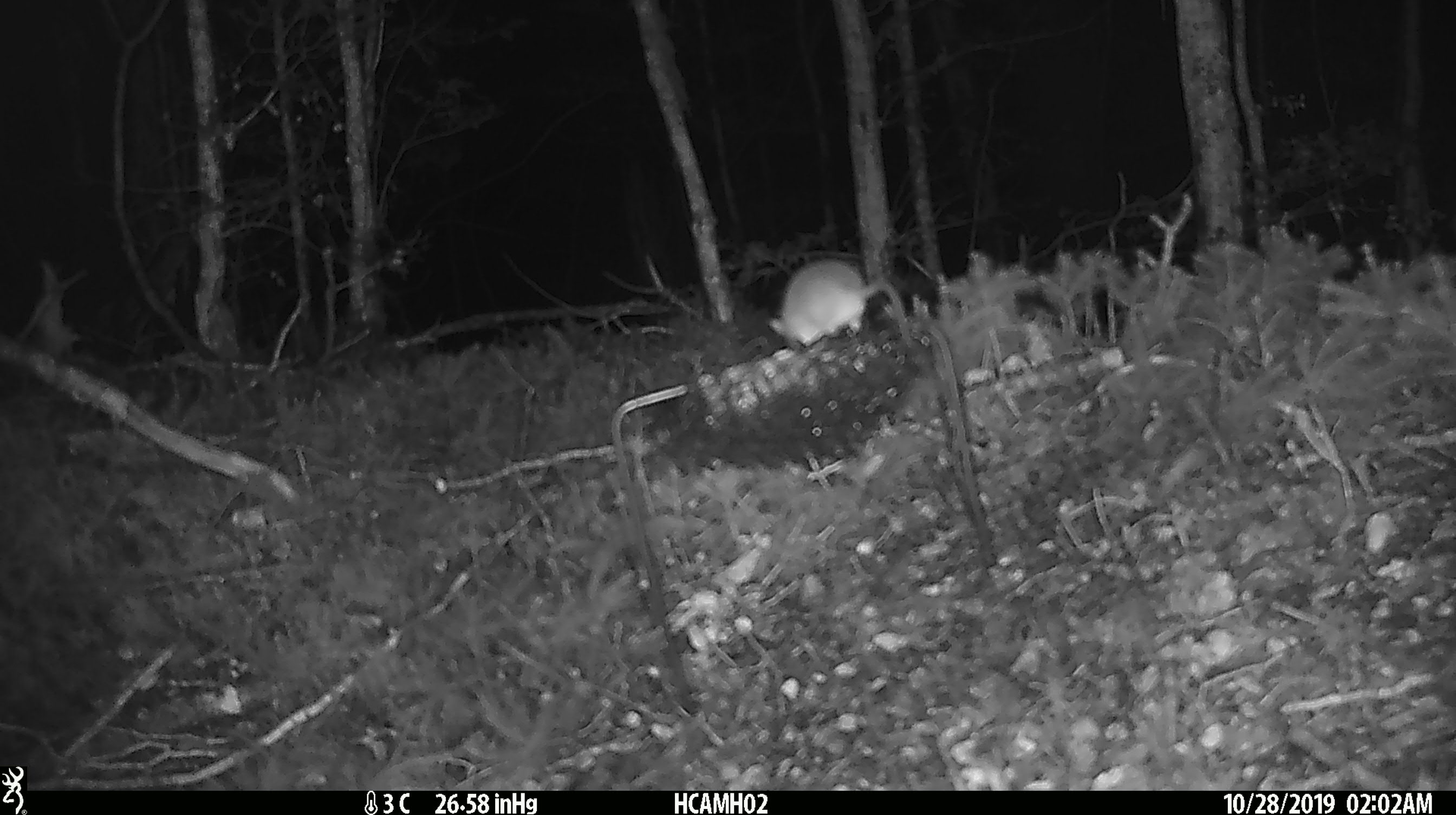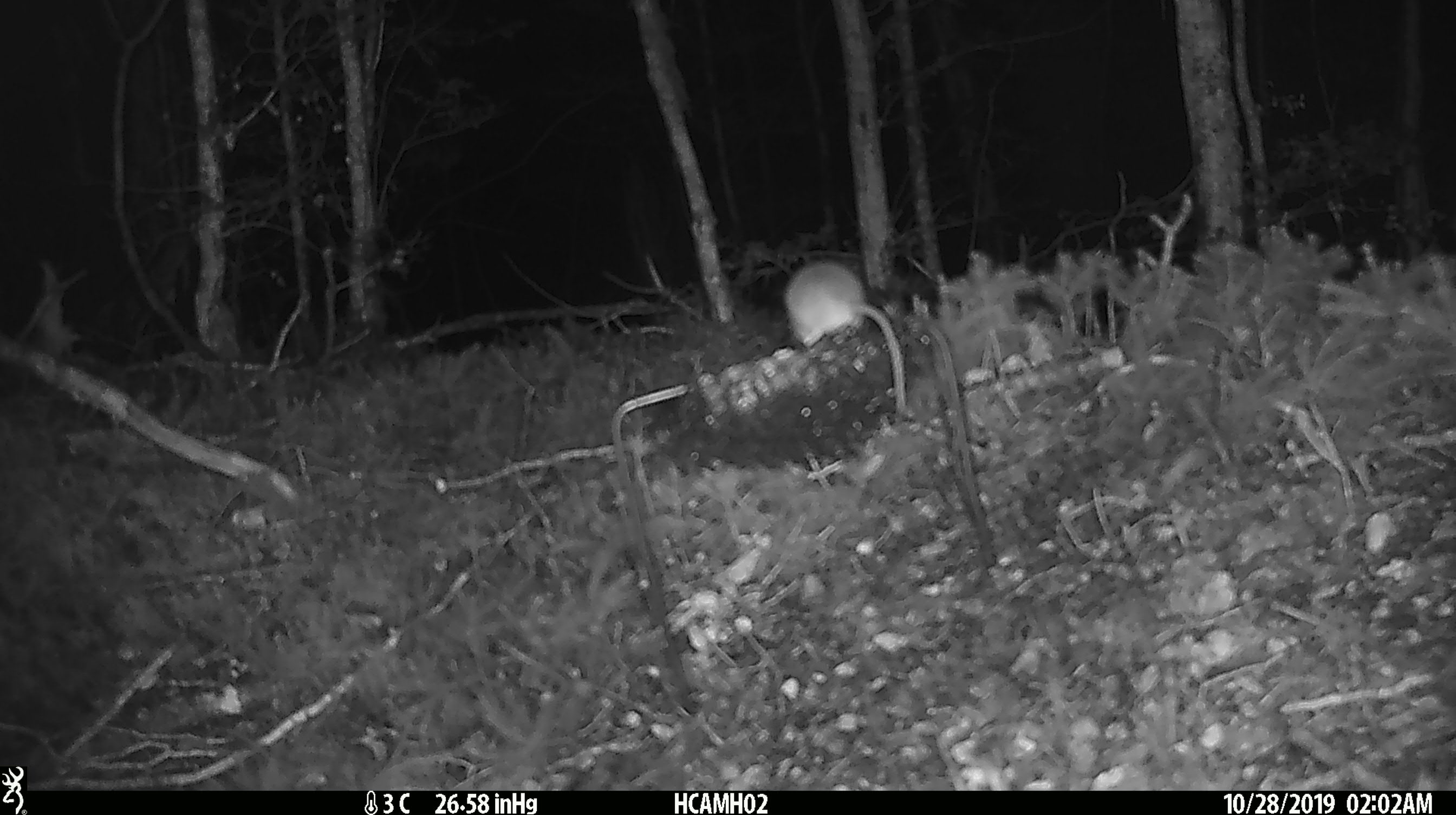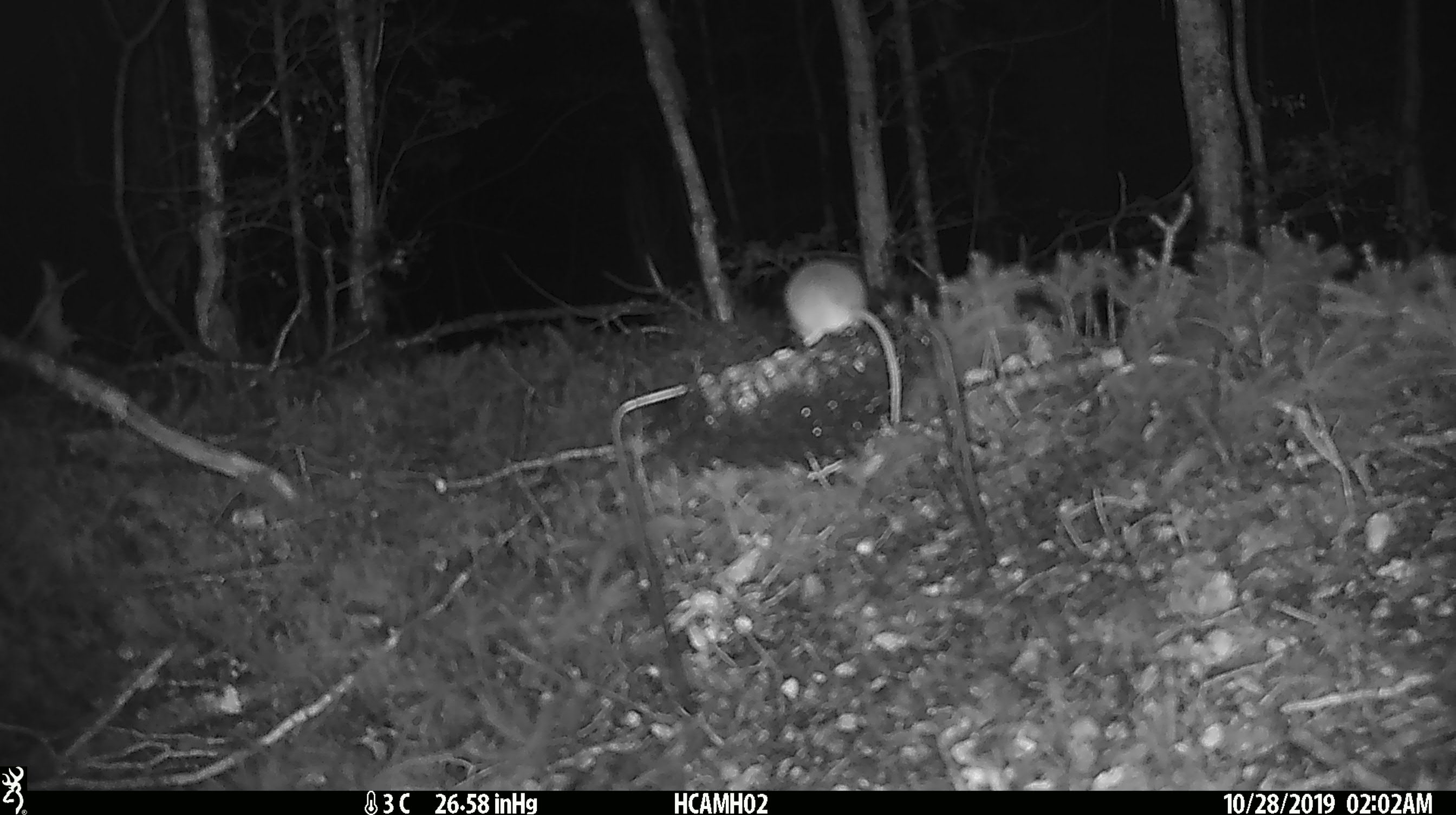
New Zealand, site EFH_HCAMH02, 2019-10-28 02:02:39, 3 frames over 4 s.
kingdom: Animalia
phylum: Chordata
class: Mammalia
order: Rodentia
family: Muridae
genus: Mus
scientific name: Mus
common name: mouse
Mouse (Mus).